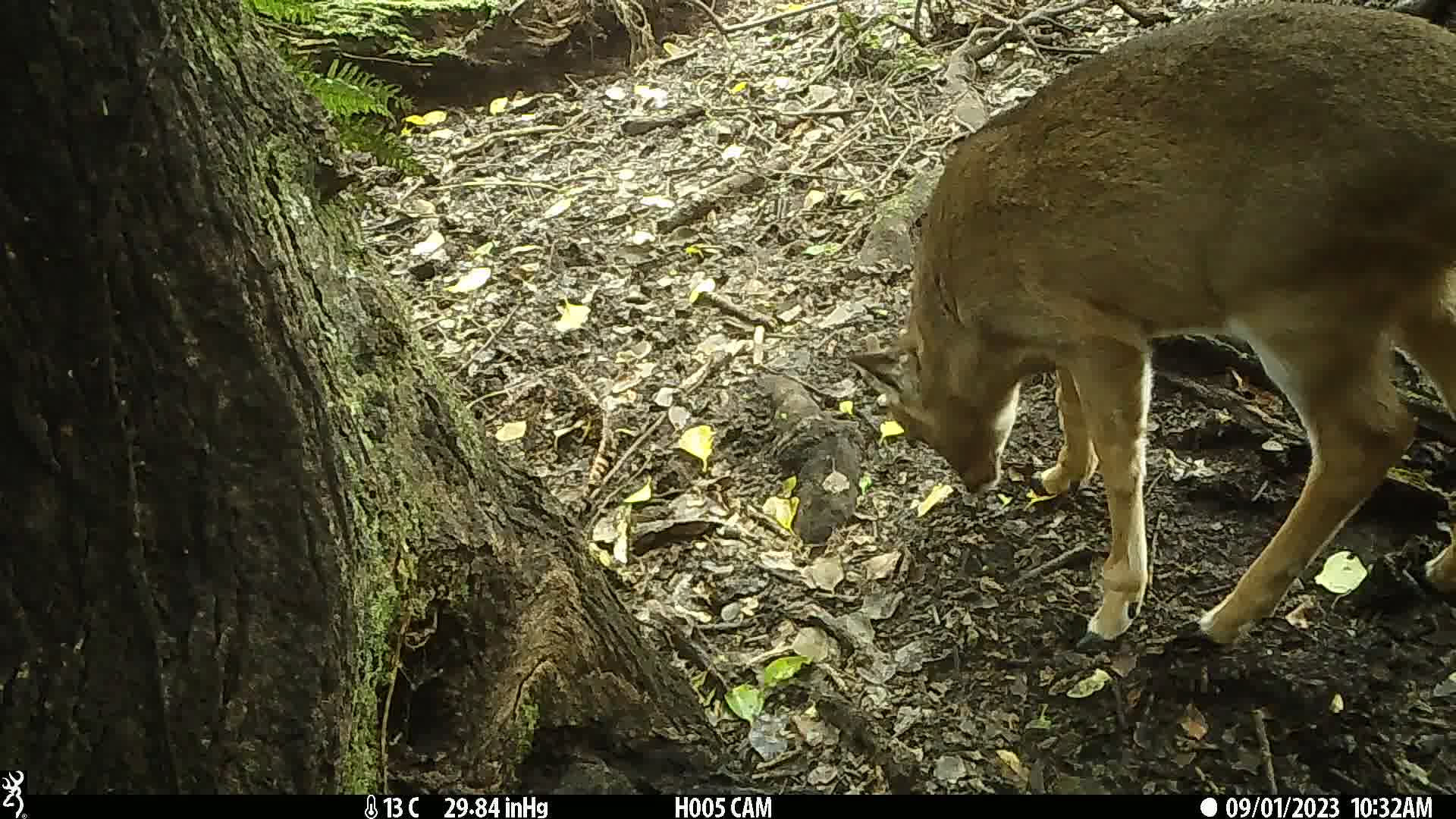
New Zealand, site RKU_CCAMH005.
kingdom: Animalia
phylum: Chordata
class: Mammalia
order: Artiodactyla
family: Cervidae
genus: Odocoileus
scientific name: Odocoileus virginianus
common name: white-tailed deer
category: white tailed deer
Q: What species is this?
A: White tailed deer (white-tailed deer) (Odocoileus virginianus).